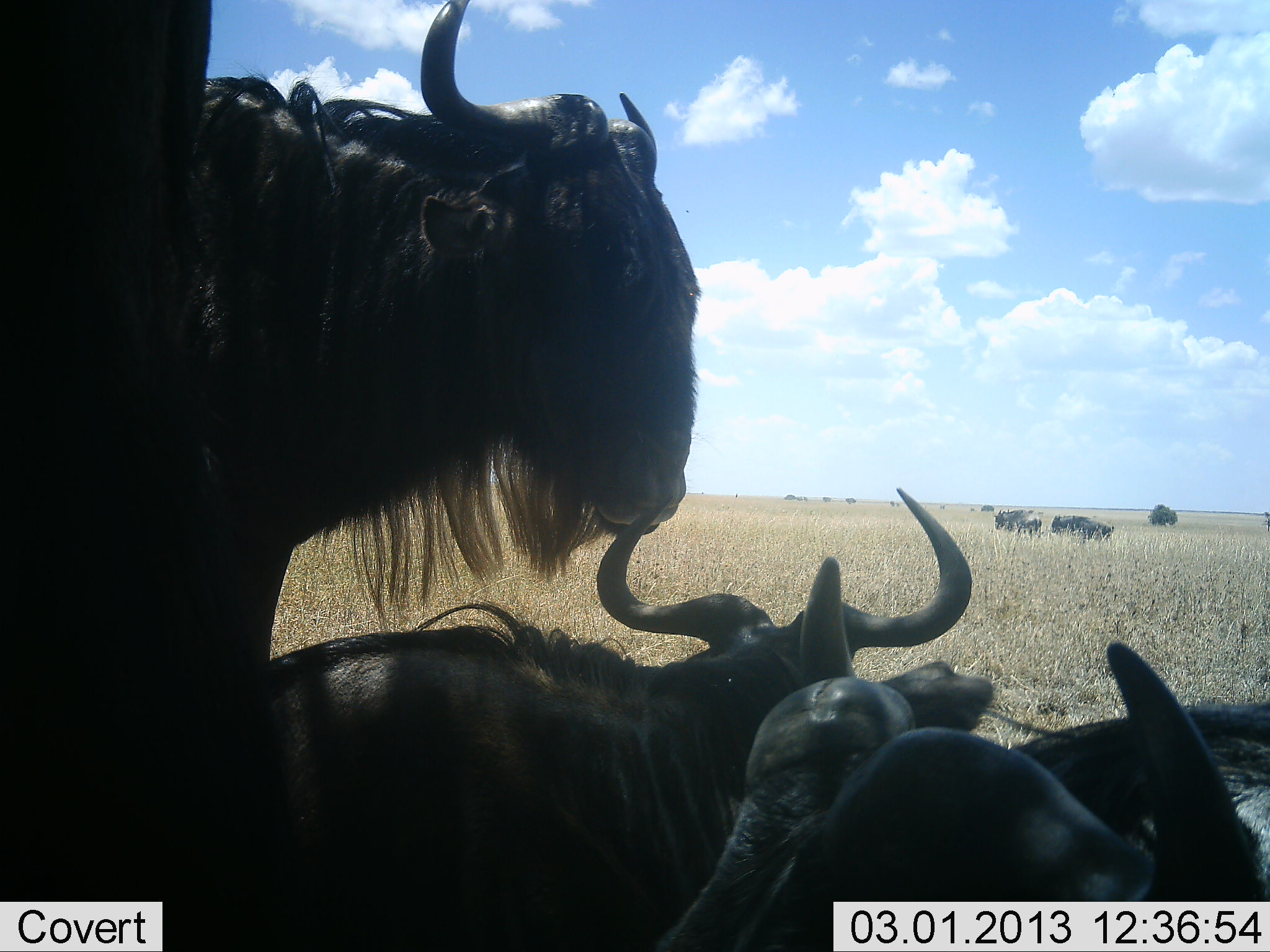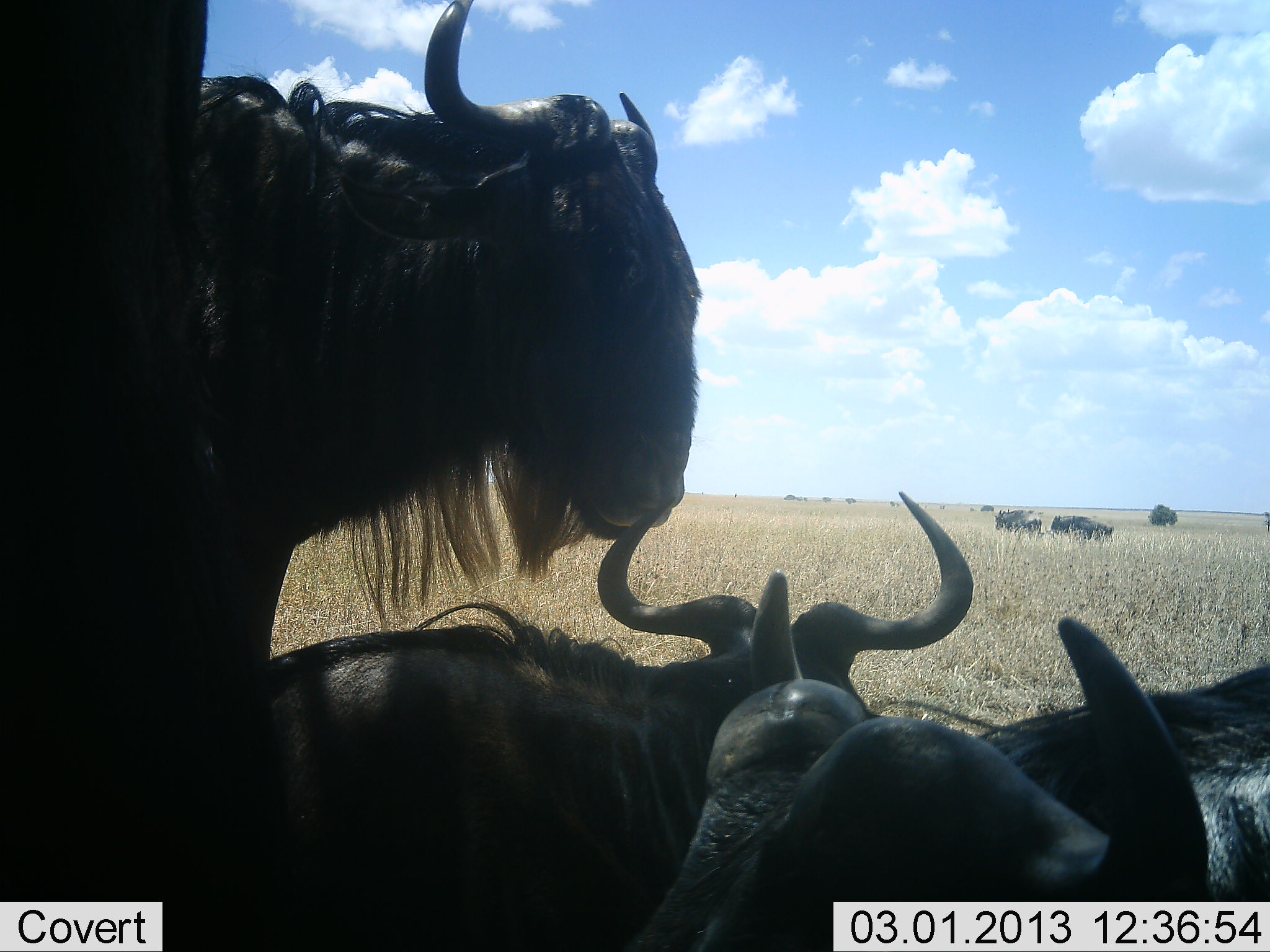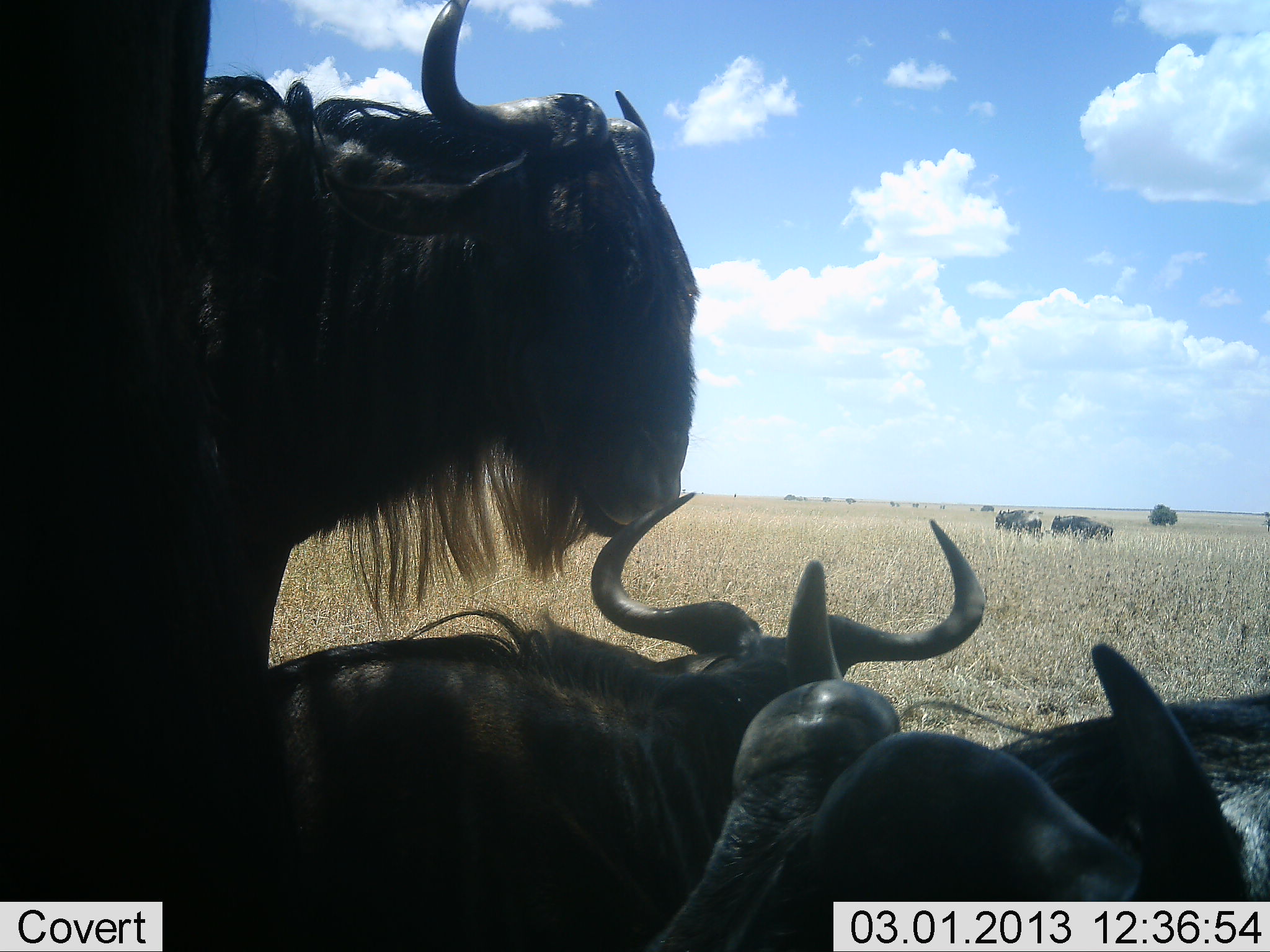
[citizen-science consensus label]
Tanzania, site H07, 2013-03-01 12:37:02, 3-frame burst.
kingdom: Animalia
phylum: Chordata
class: Mammalia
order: Artiodactyla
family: Bovidae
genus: Connochaetes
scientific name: Connochaetes taurinus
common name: blue wildebeest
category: wildebeest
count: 6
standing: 79%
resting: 76%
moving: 12%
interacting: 9%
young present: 3%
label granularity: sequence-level